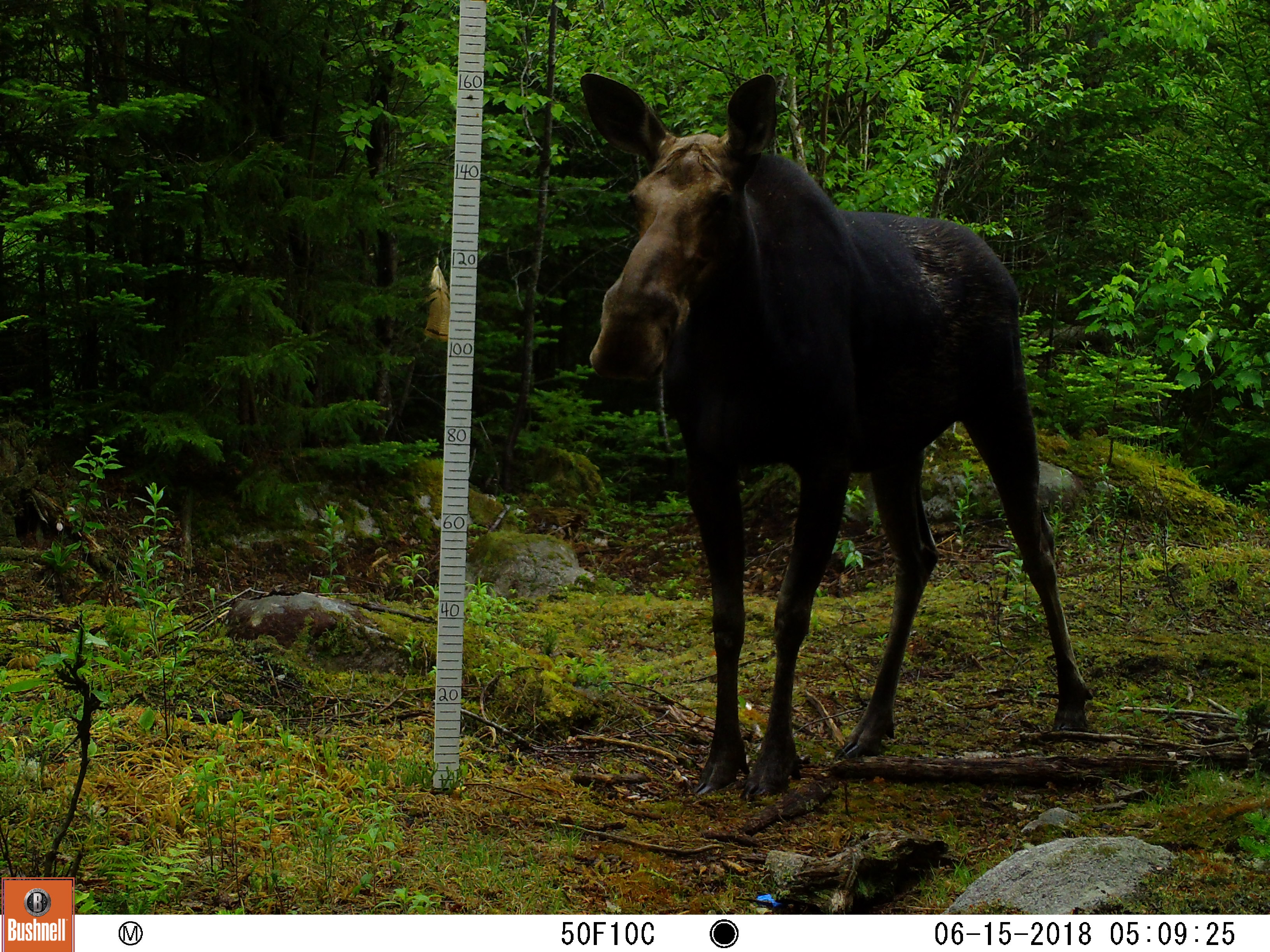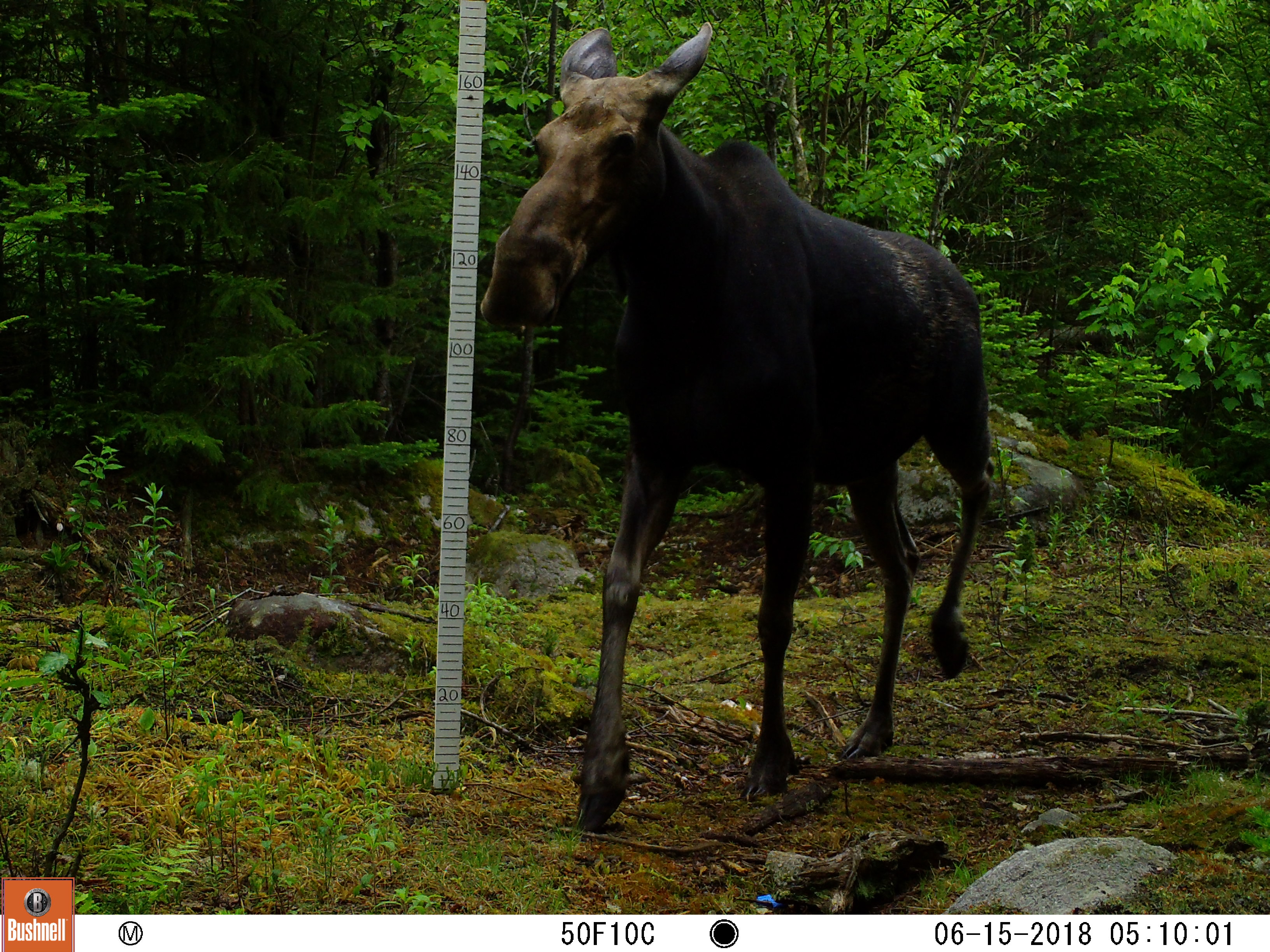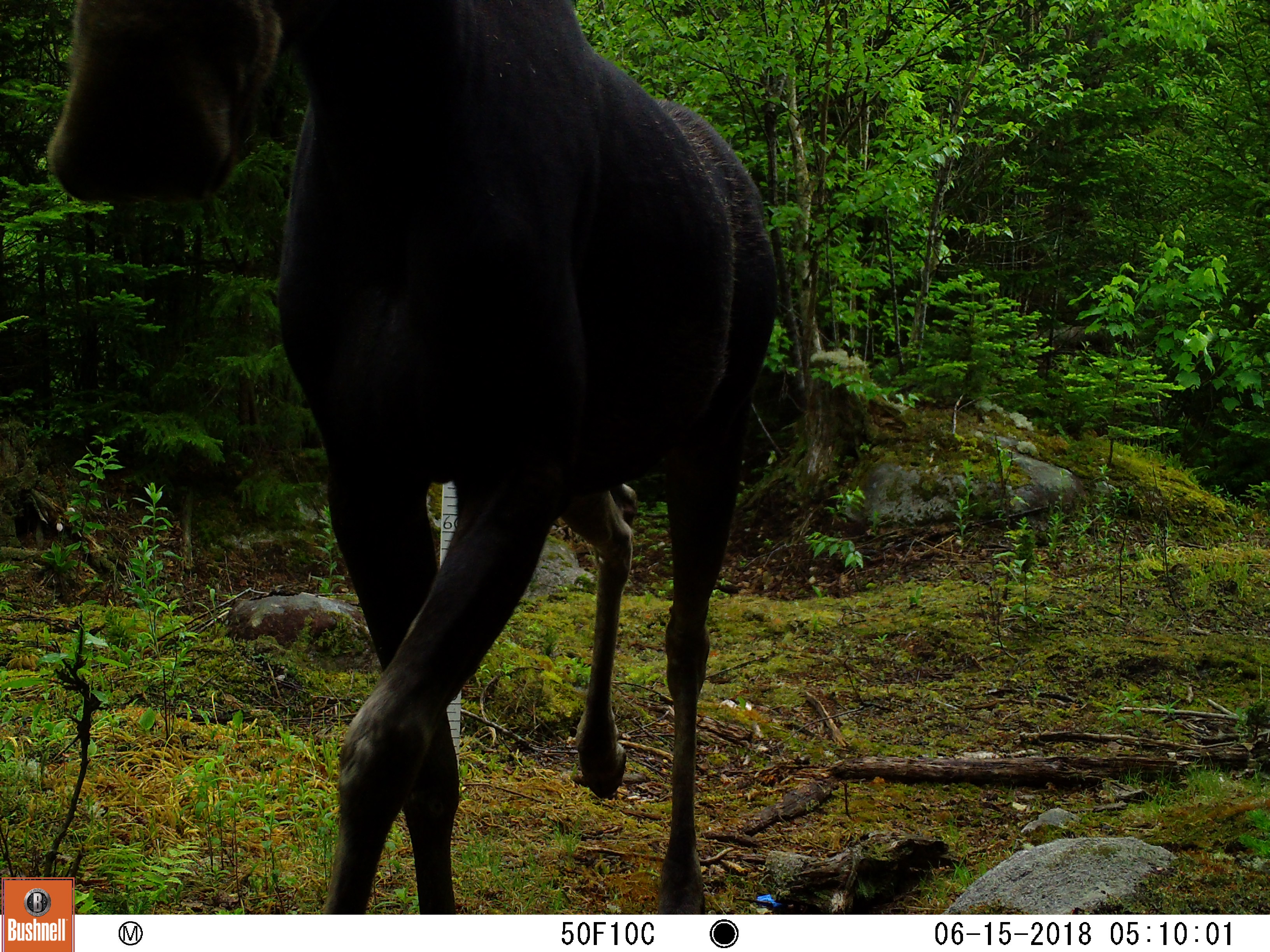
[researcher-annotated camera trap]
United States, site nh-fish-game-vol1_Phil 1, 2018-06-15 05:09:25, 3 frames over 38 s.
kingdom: Animalia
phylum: Chordata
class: Mammalia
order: Artiodactyla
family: Cervidae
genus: Alces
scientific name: Alces alces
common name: moose